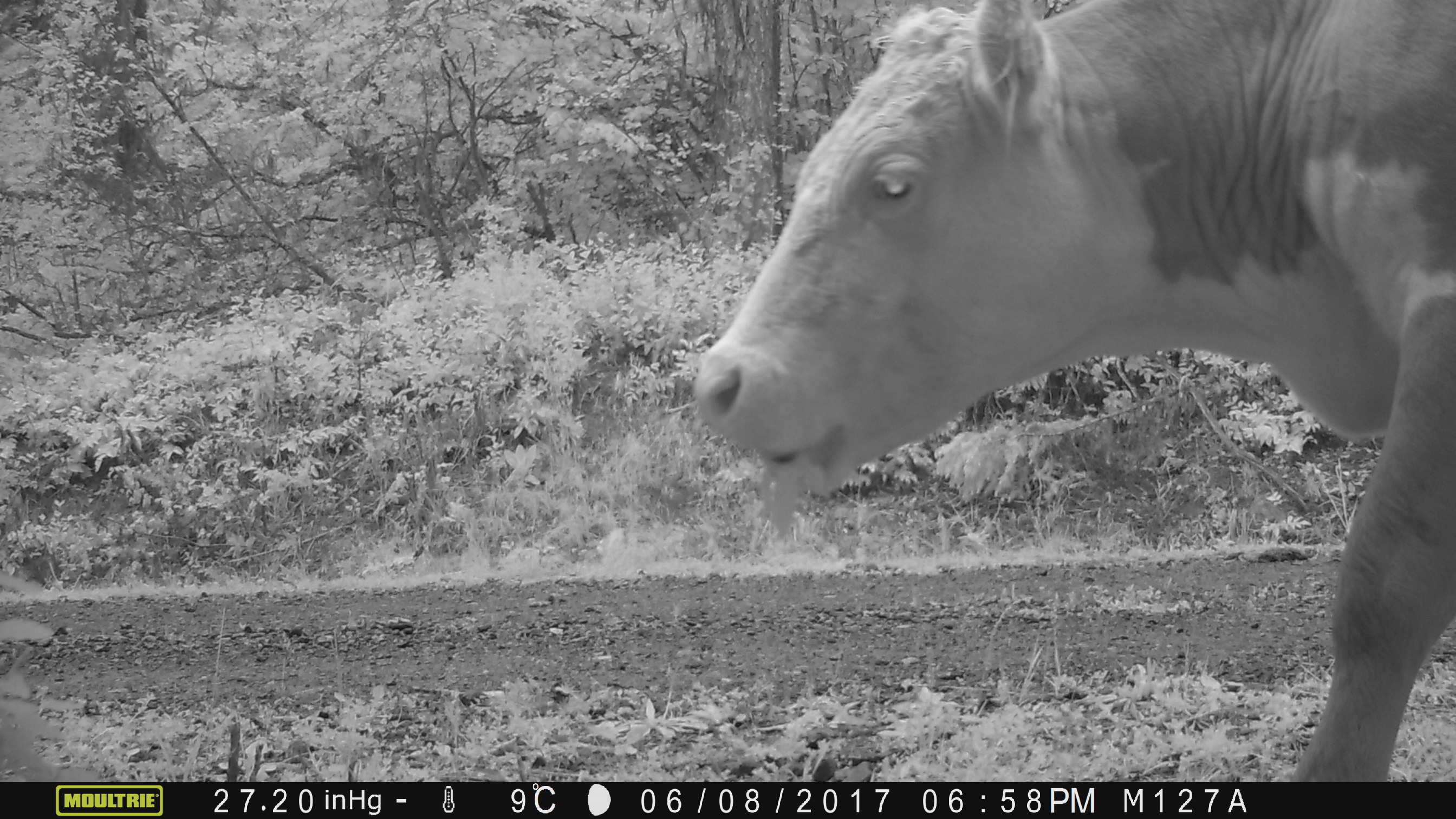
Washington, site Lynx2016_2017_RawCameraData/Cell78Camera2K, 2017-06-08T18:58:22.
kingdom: Animalia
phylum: Chordata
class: Mammalia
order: Artiodactyla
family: Bovidae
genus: Bos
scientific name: Bos taurus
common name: domestic cattle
Domestic cattle (Bos taurus). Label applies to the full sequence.